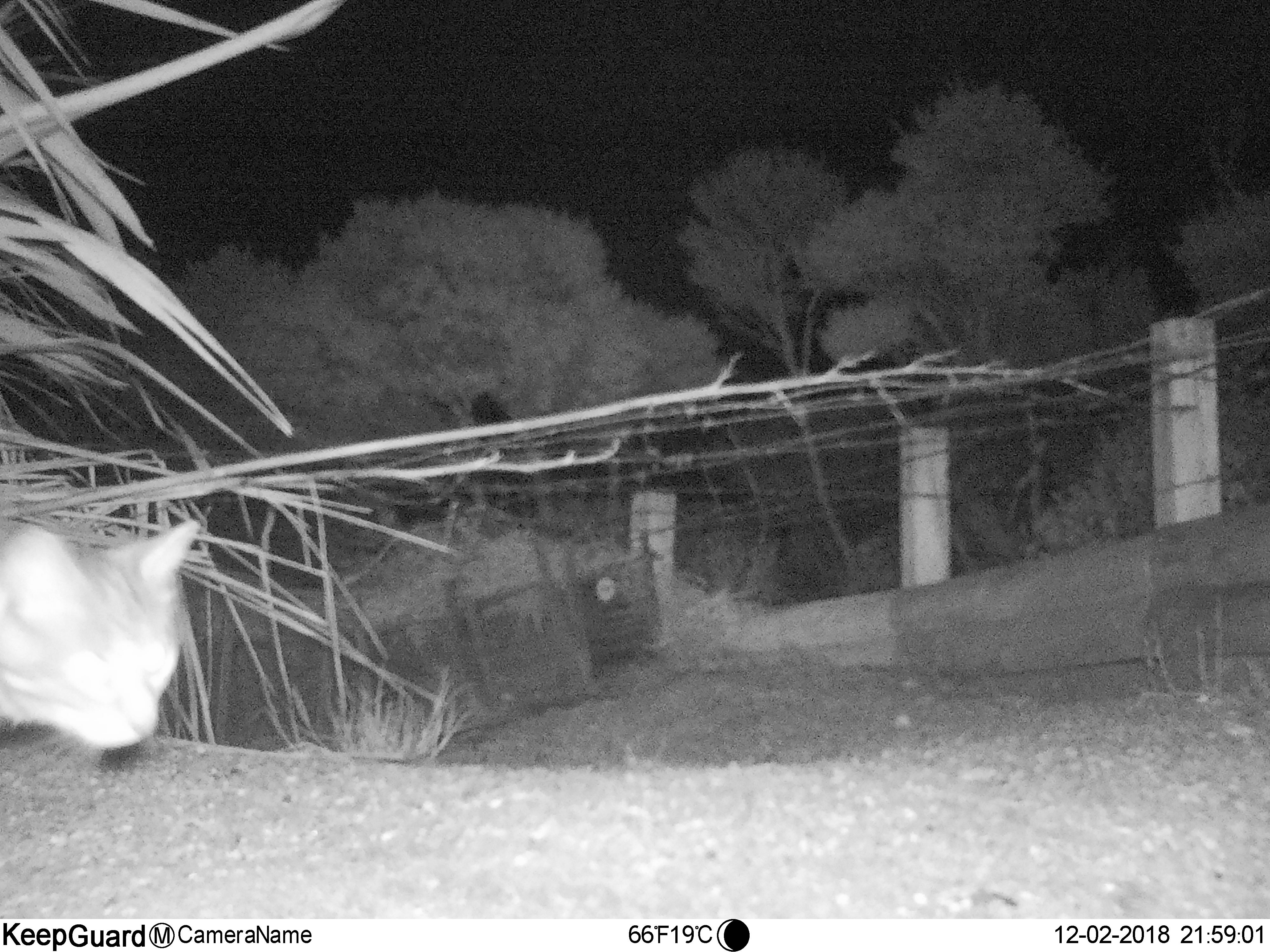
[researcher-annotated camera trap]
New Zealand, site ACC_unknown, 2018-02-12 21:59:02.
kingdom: Animalia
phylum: Chordata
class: Mammalia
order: Carnivora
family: Felidae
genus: Felis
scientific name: Felis catus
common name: domestic cat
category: cat